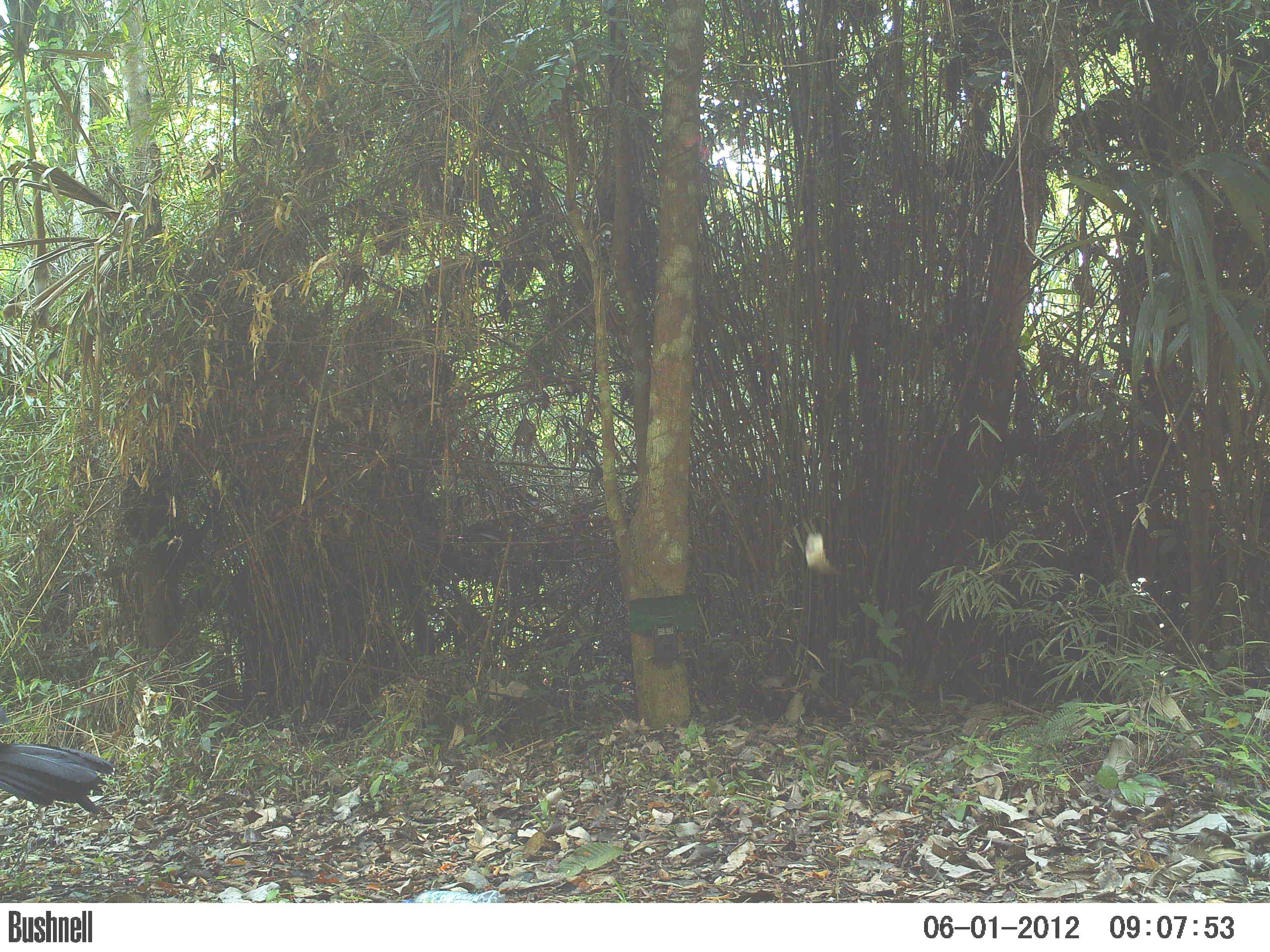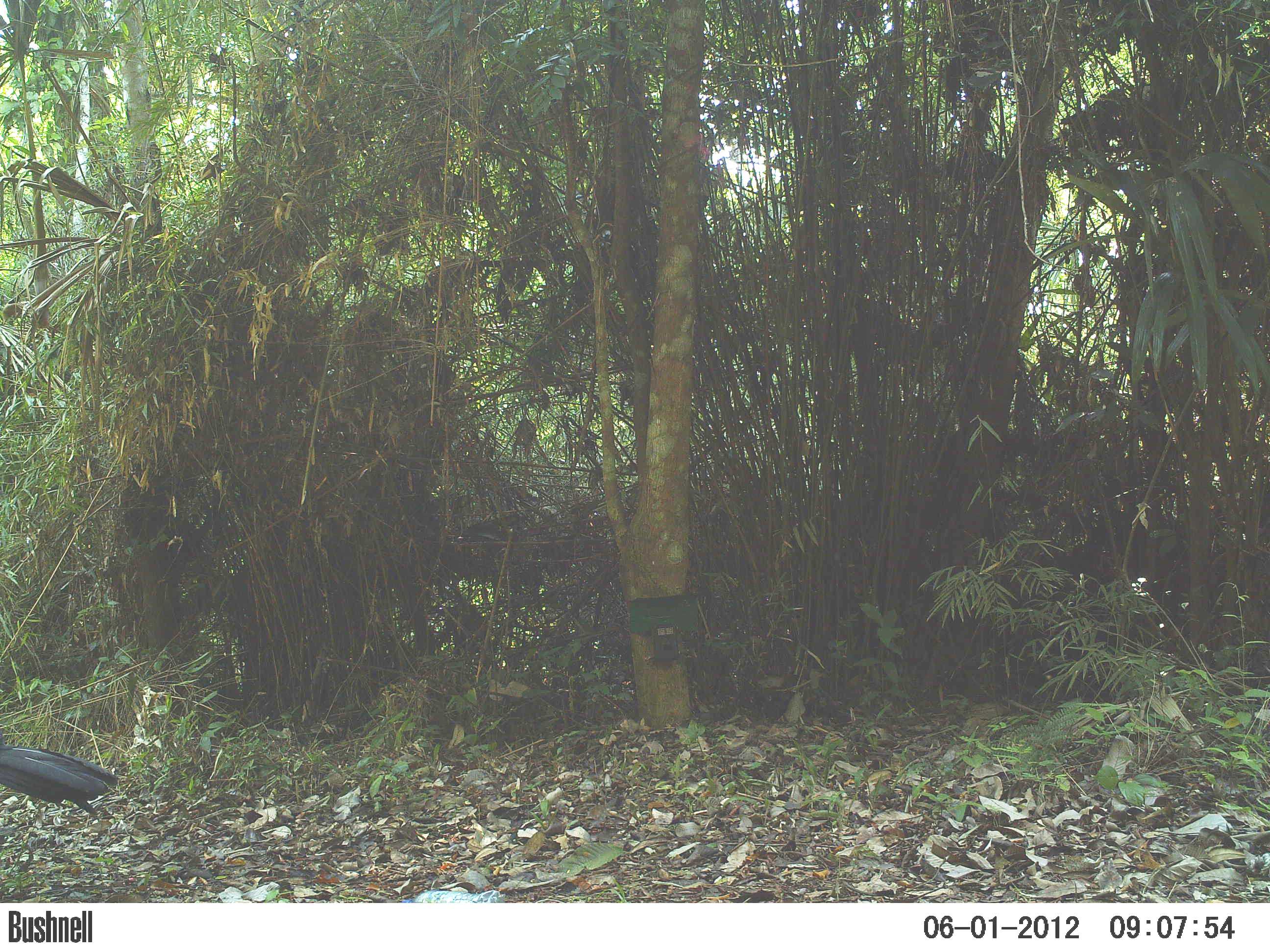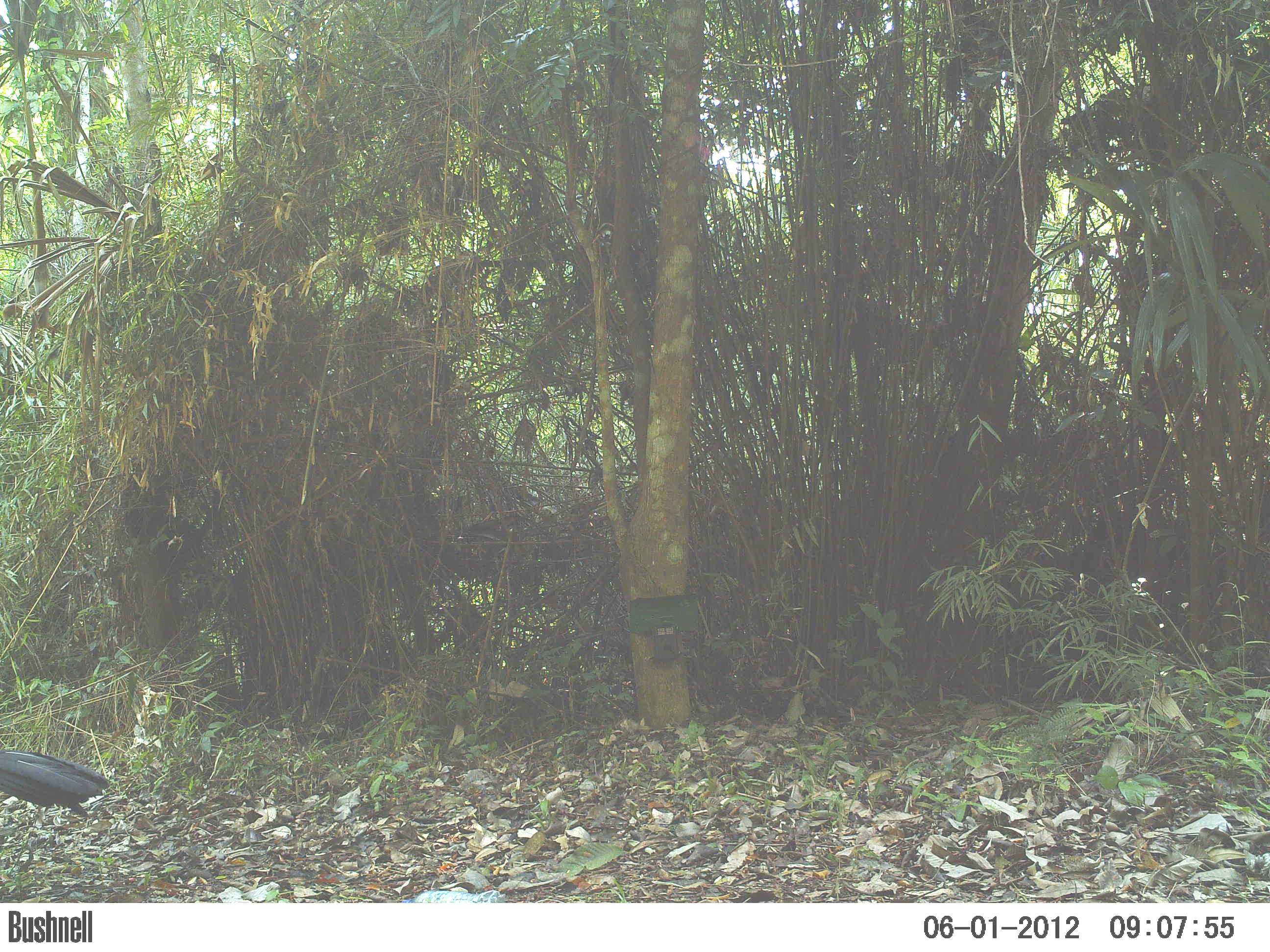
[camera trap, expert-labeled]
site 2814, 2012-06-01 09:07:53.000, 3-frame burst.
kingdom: Animalia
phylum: Chordata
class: Aves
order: Galliformes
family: Cracidae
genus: Crax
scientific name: Crax rubra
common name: great curassow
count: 1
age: adult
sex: male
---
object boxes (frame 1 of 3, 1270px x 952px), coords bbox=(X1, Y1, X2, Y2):
crax rubra: bbox=(0, 706, 115, 817)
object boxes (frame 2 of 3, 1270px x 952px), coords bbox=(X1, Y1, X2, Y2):
crax rubra: bbox=(0, 737, 119, 819)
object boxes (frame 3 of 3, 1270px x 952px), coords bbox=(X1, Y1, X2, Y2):
crax rubra: bbox=(0, 743, 112, 818)